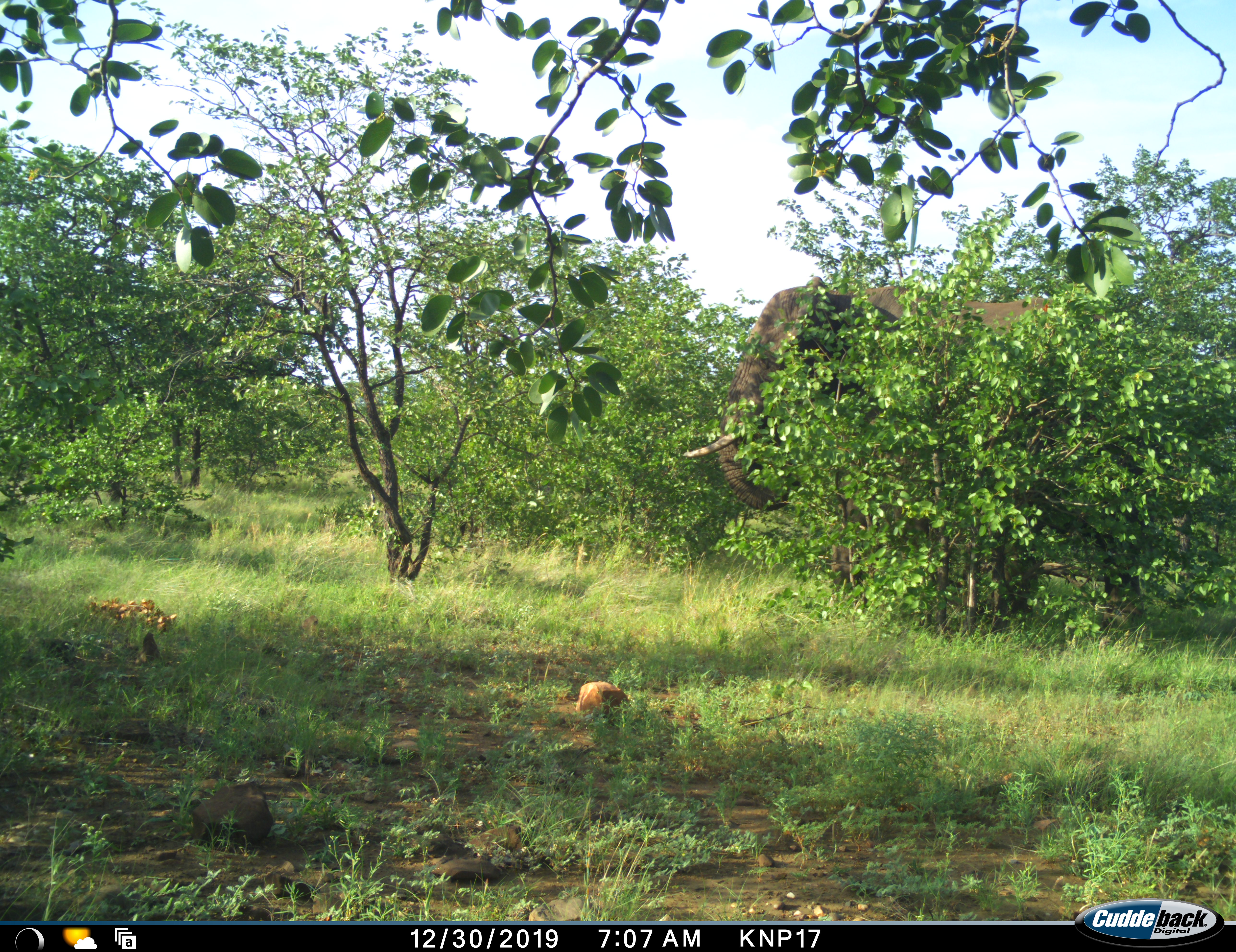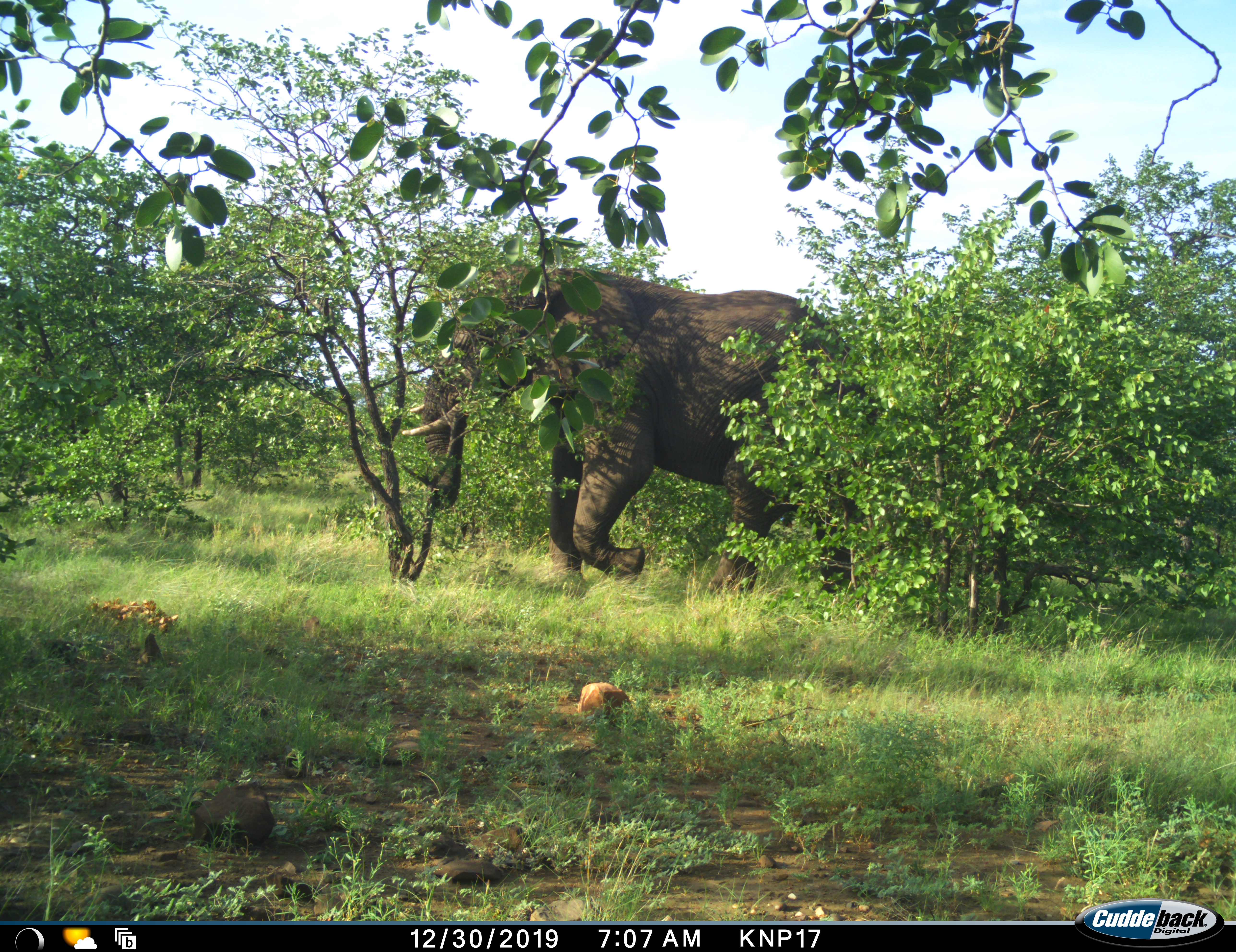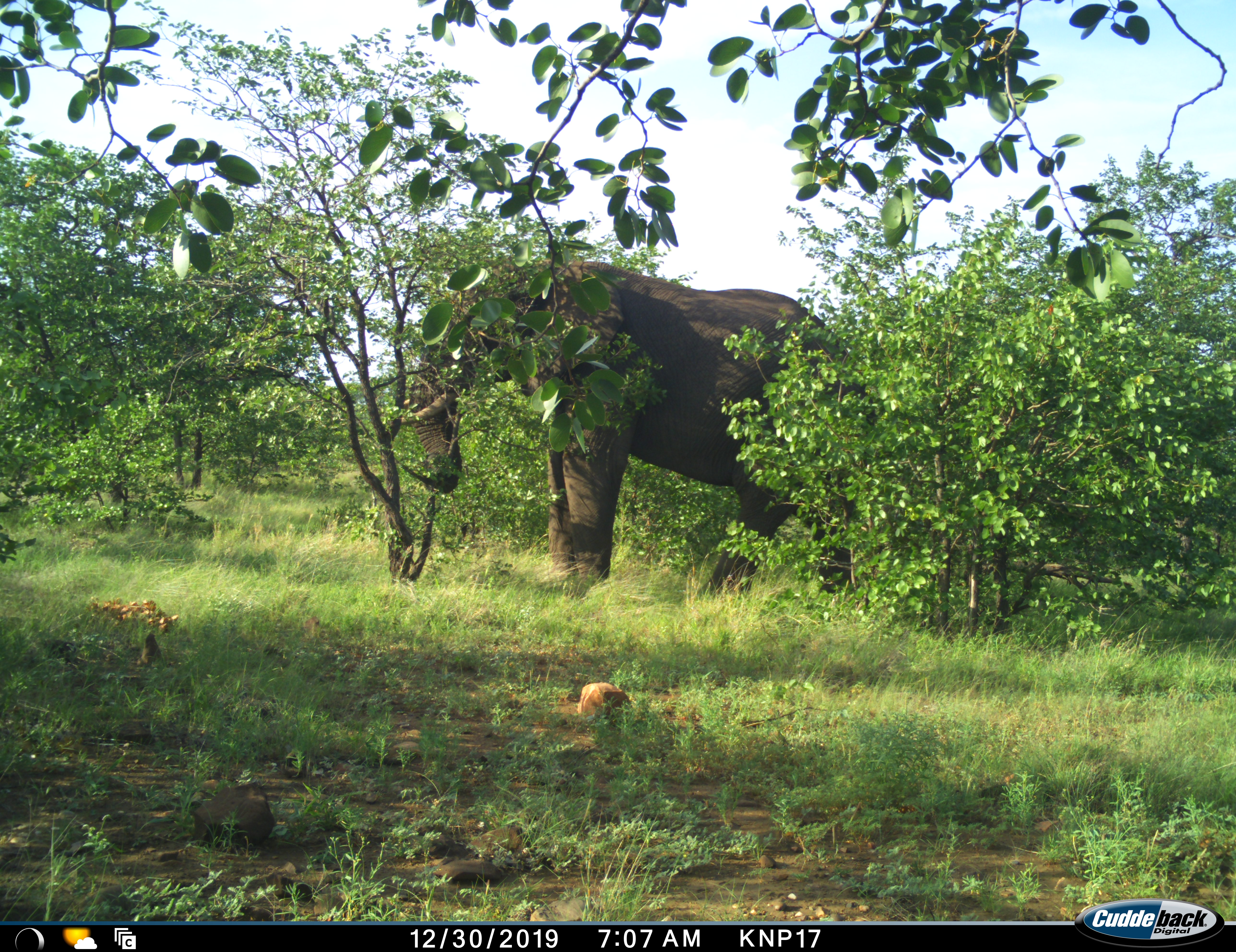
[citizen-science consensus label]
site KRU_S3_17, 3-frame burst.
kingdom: Animalia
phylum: Chordata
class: Mammalia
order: Proboscidea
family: Elephantidae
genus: Loxodonta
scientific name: Loxodonta africana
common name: african bush elephant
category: elephant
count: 1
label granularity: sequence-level